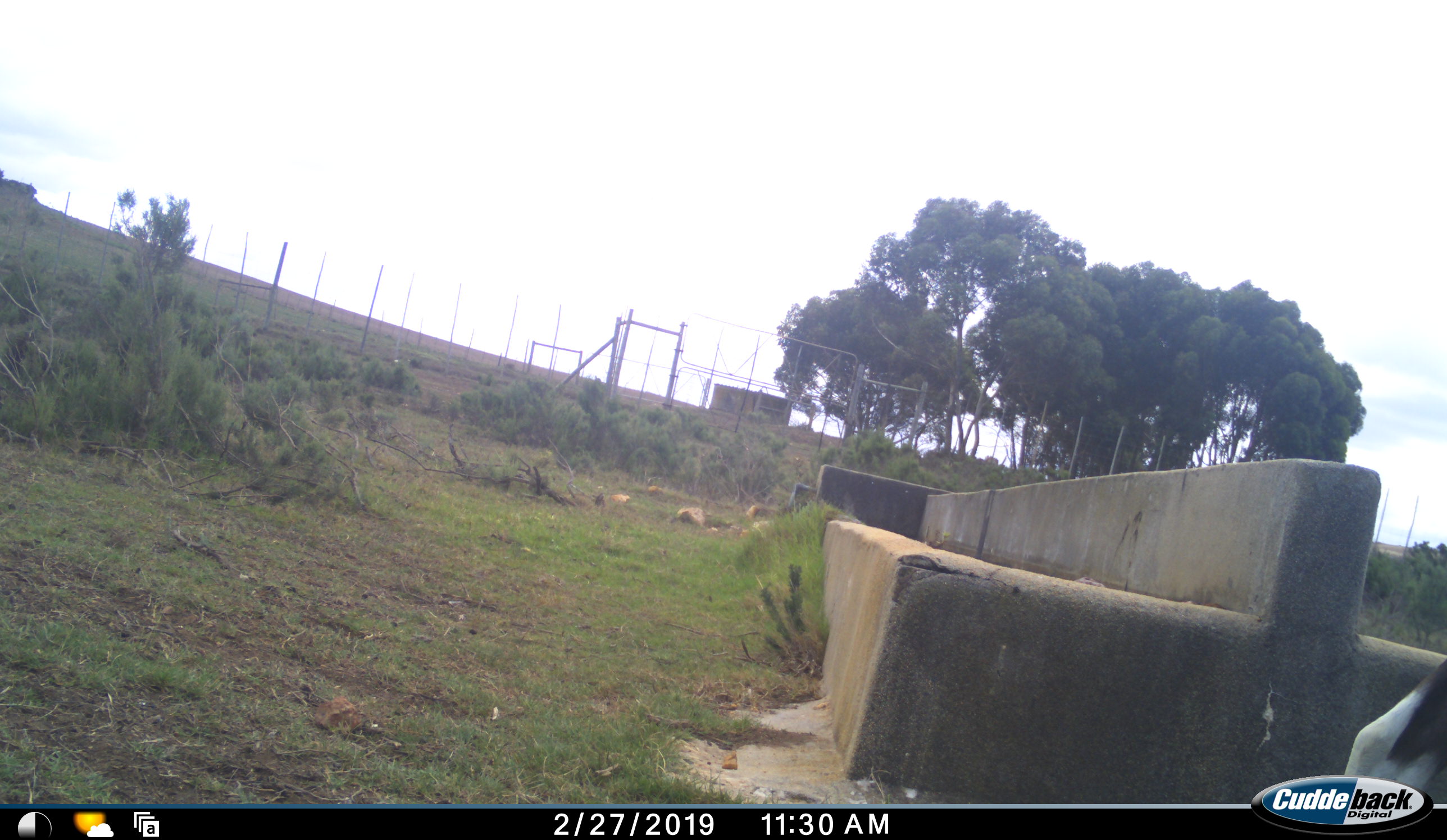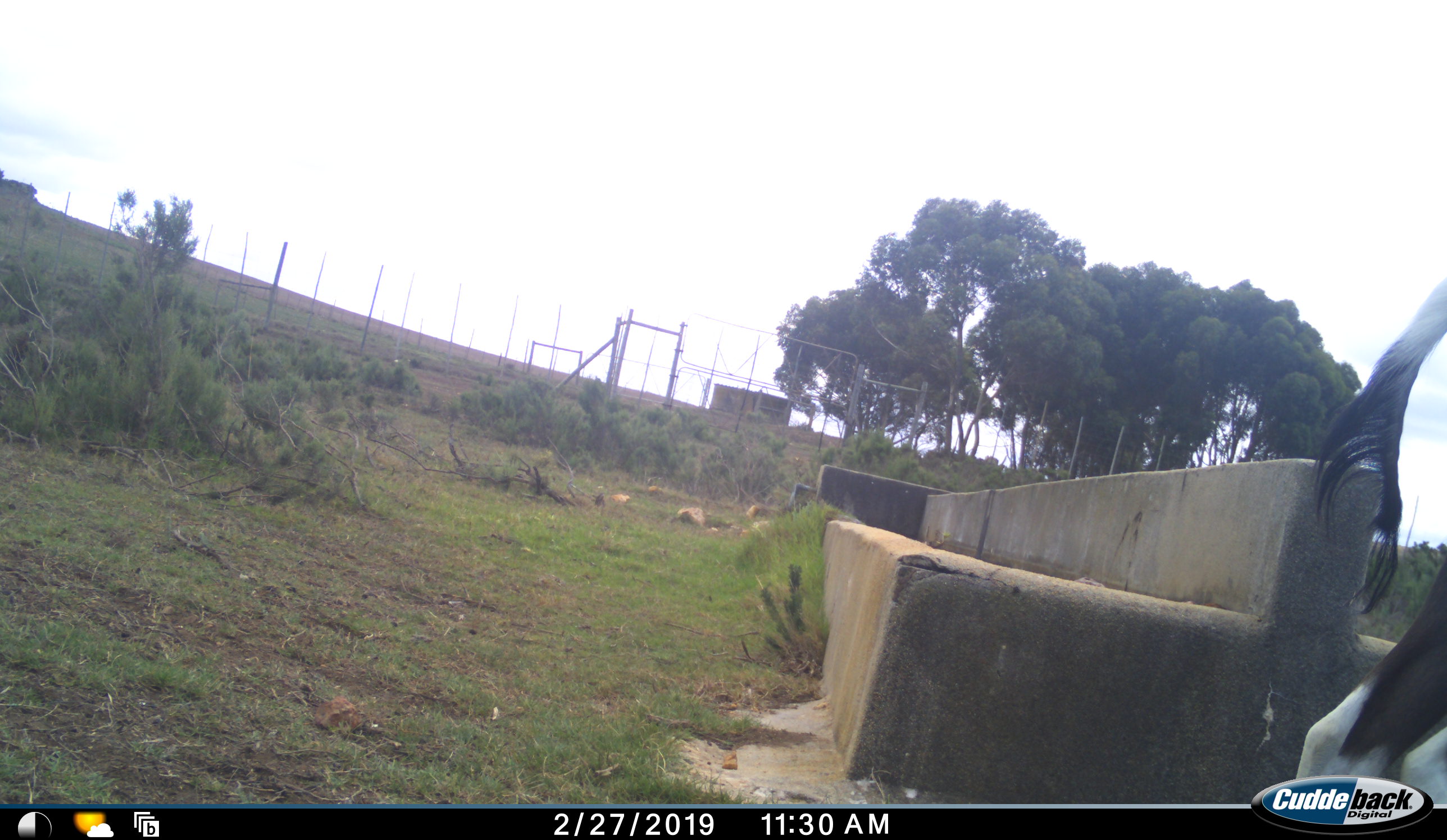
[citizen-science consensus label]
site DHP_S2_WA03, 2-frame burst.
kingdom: Animalia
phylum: Chordata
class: Mammalia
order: Artiodactyla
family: Bovidae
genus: Damaliscus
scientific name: Damaliscus pygargus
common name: bontebok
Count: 1.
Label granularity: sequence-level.